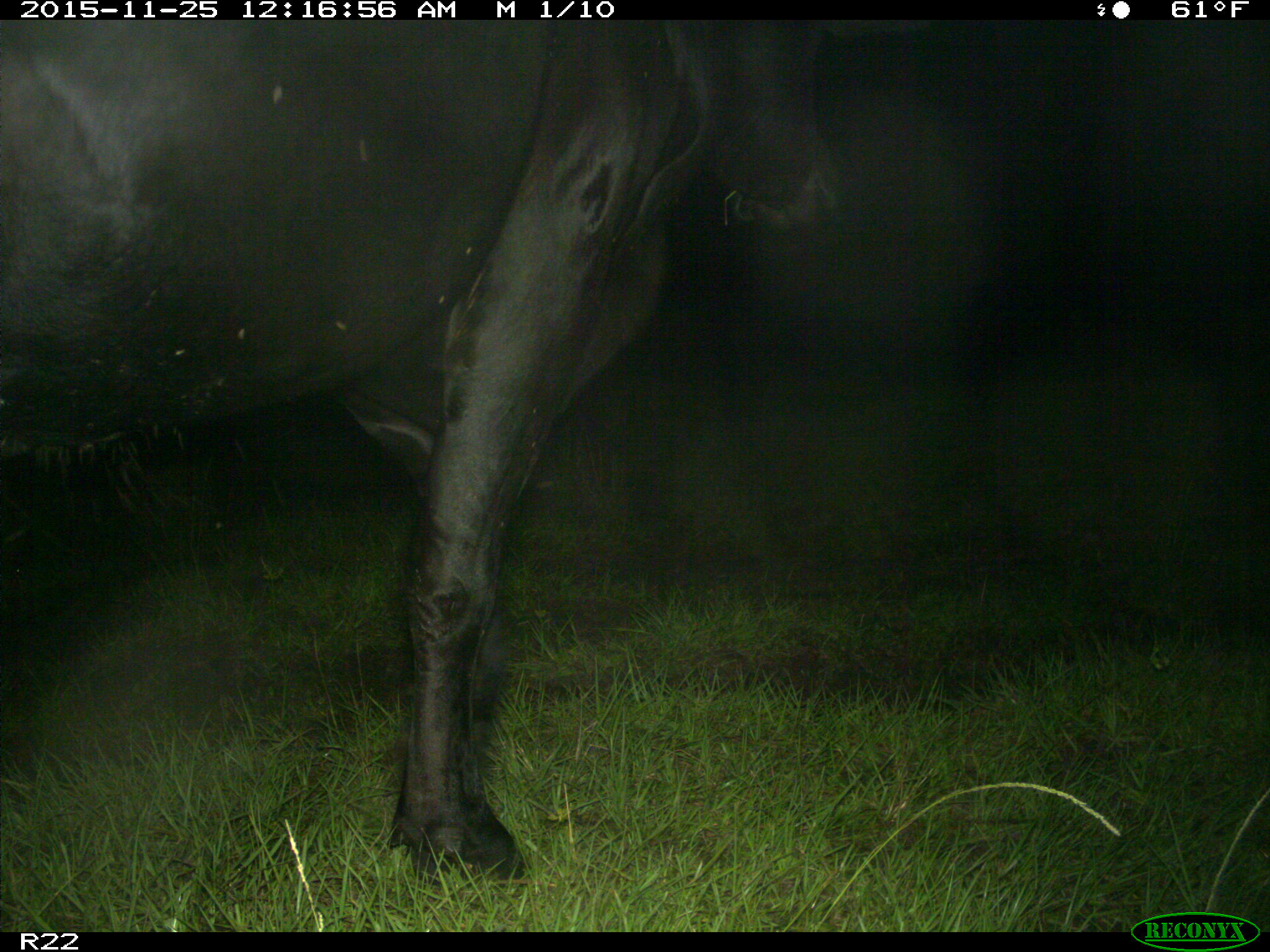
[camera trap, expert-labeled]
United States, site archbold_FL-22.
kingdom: Animalia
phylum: Chordata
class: Mammalia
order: Artiodactyla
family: Bovidae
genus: Bos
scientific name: Bos taurus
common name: domestic cow